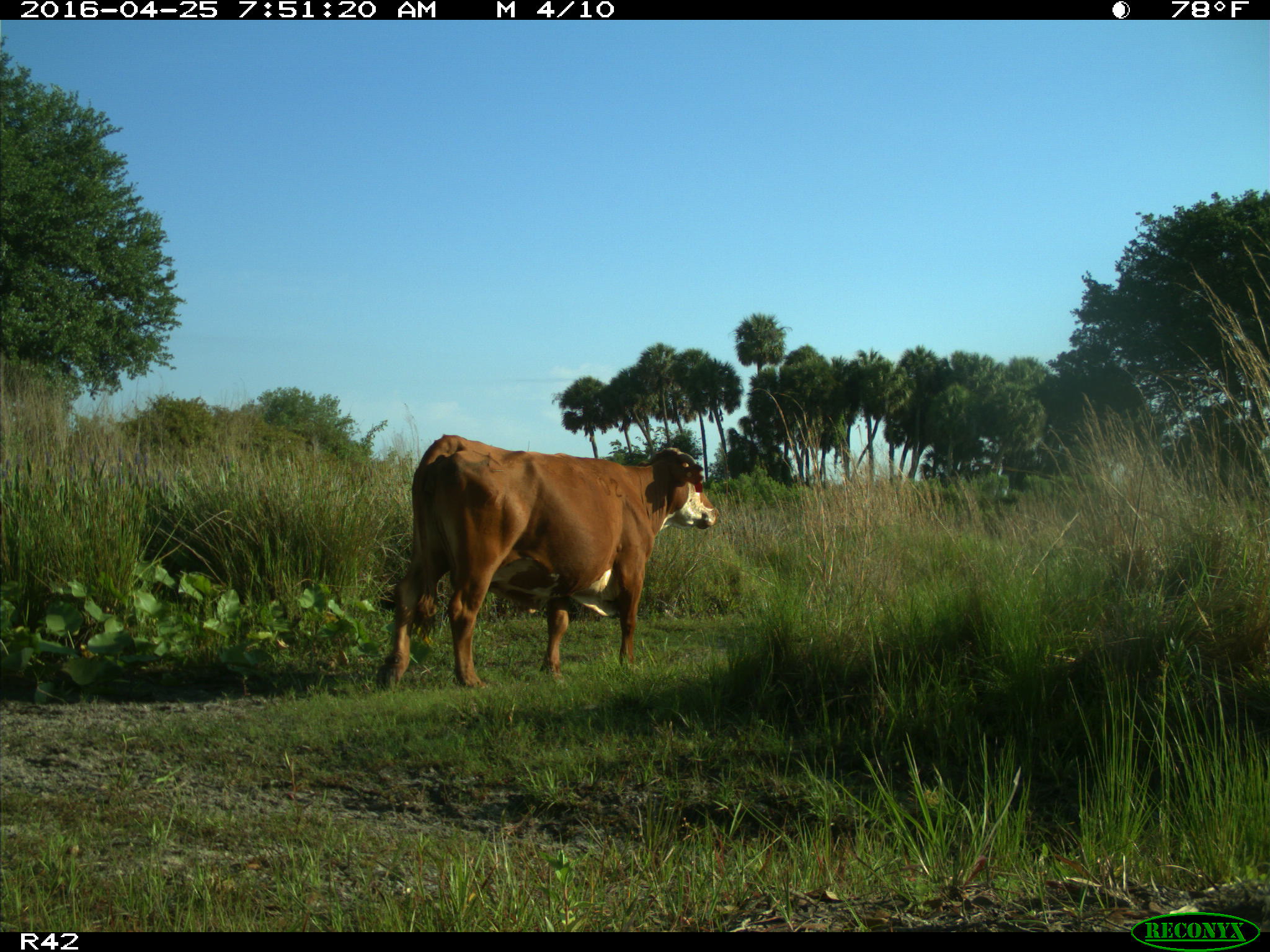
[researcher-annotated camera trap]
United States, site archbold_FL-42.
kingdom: Animalia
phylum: Chordata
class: Mammalia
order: Artiodactyla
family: Bovidae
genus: Bos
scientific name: Bos taurus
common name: domestic cow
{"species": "Bos taurus (domestic cow)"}